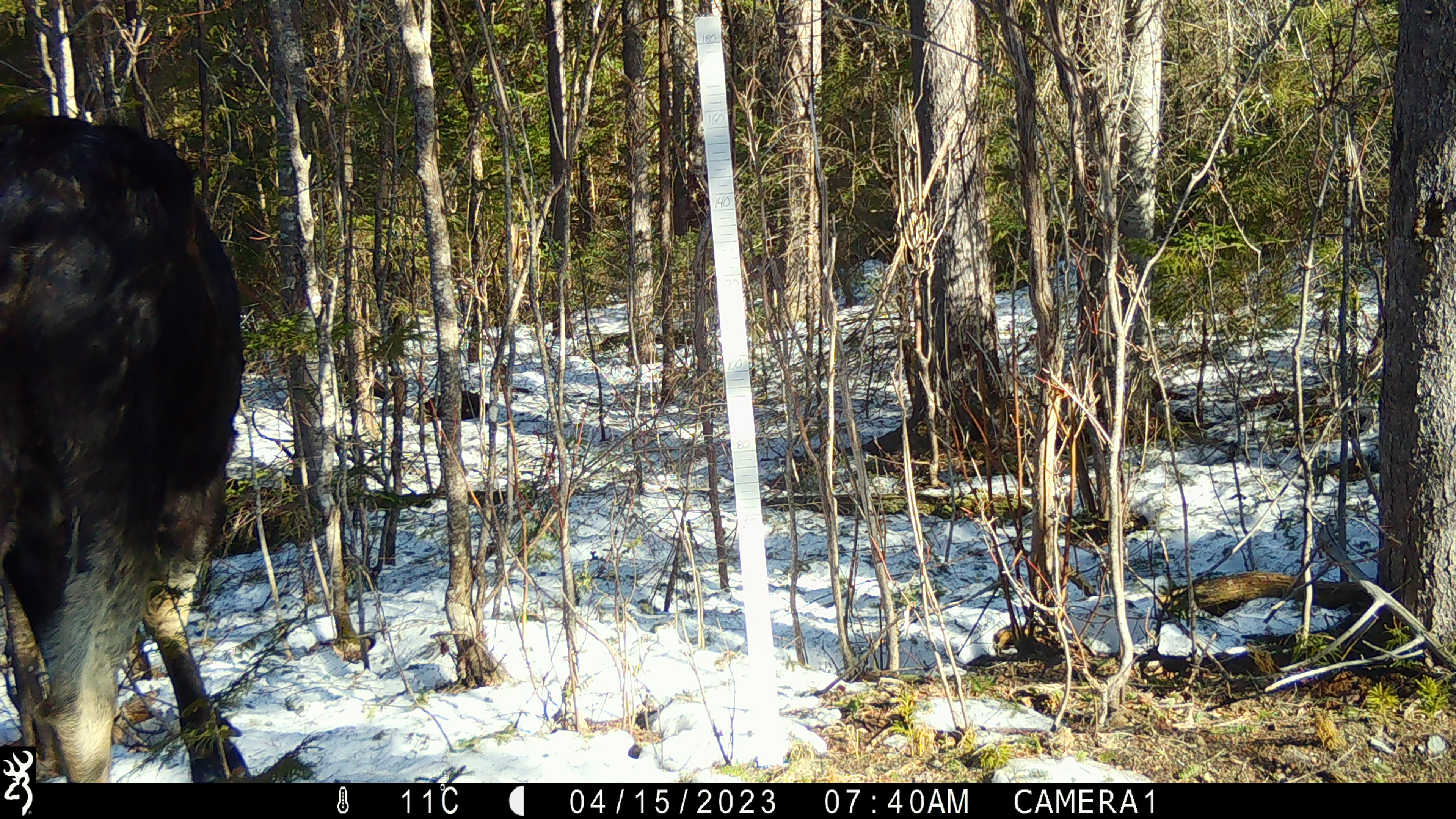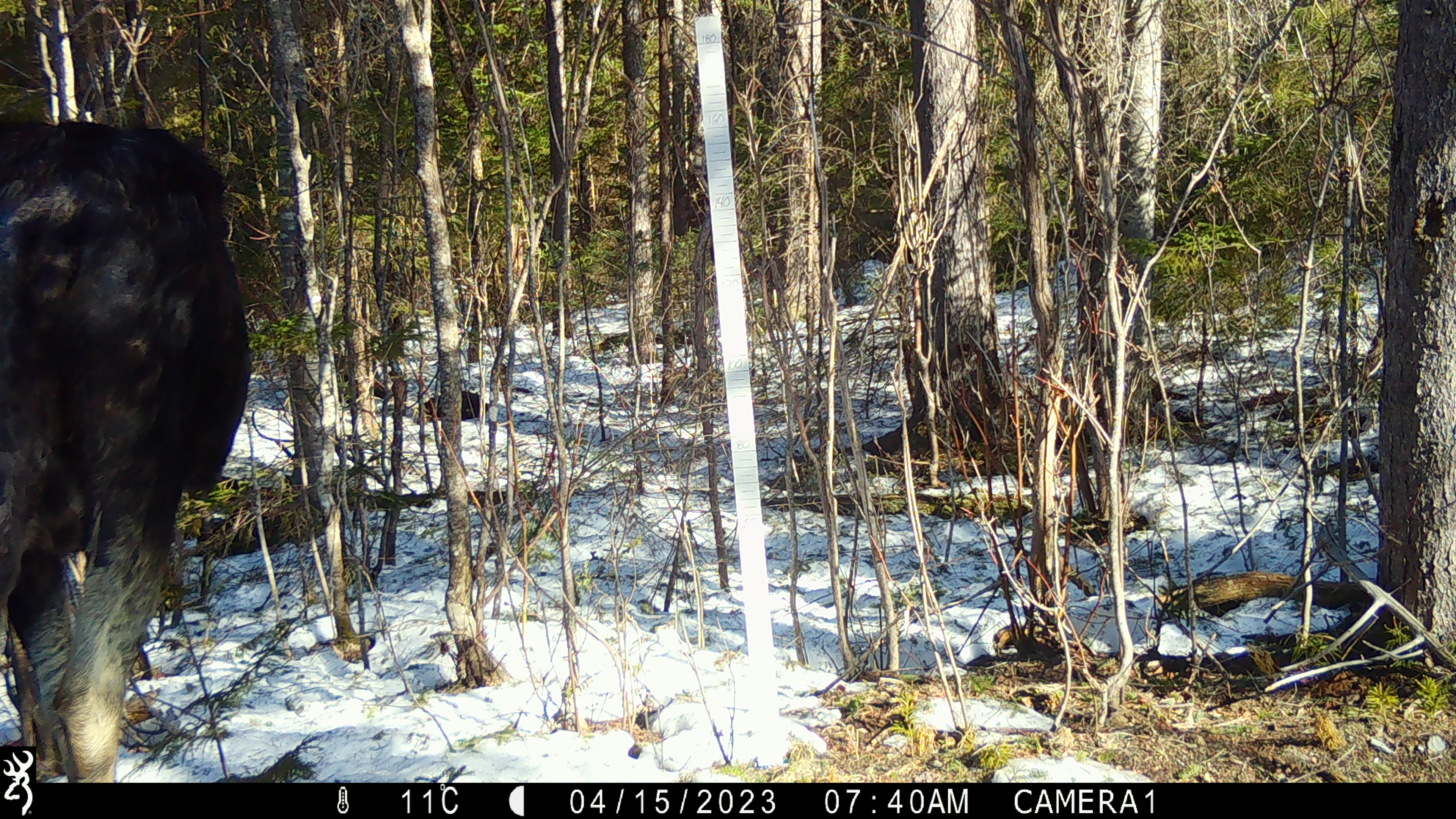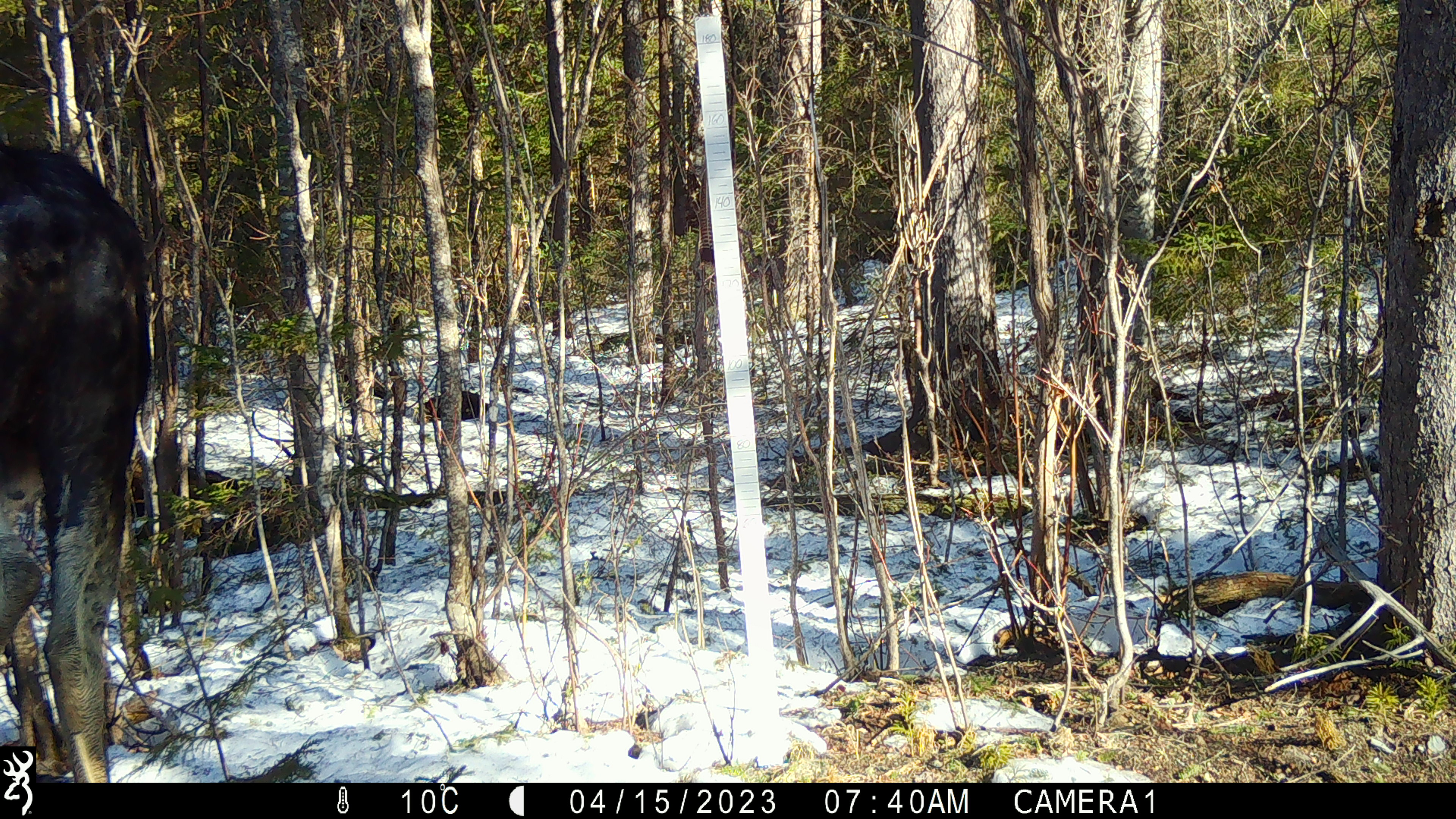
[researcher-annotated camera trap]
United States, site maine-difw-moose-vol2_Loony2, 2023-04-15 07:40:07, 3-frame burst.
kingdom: Animalia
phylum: Chordata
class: Mammalia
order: Artiodactyla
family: Cervidae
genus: Alces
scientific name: Alces alces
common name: moose